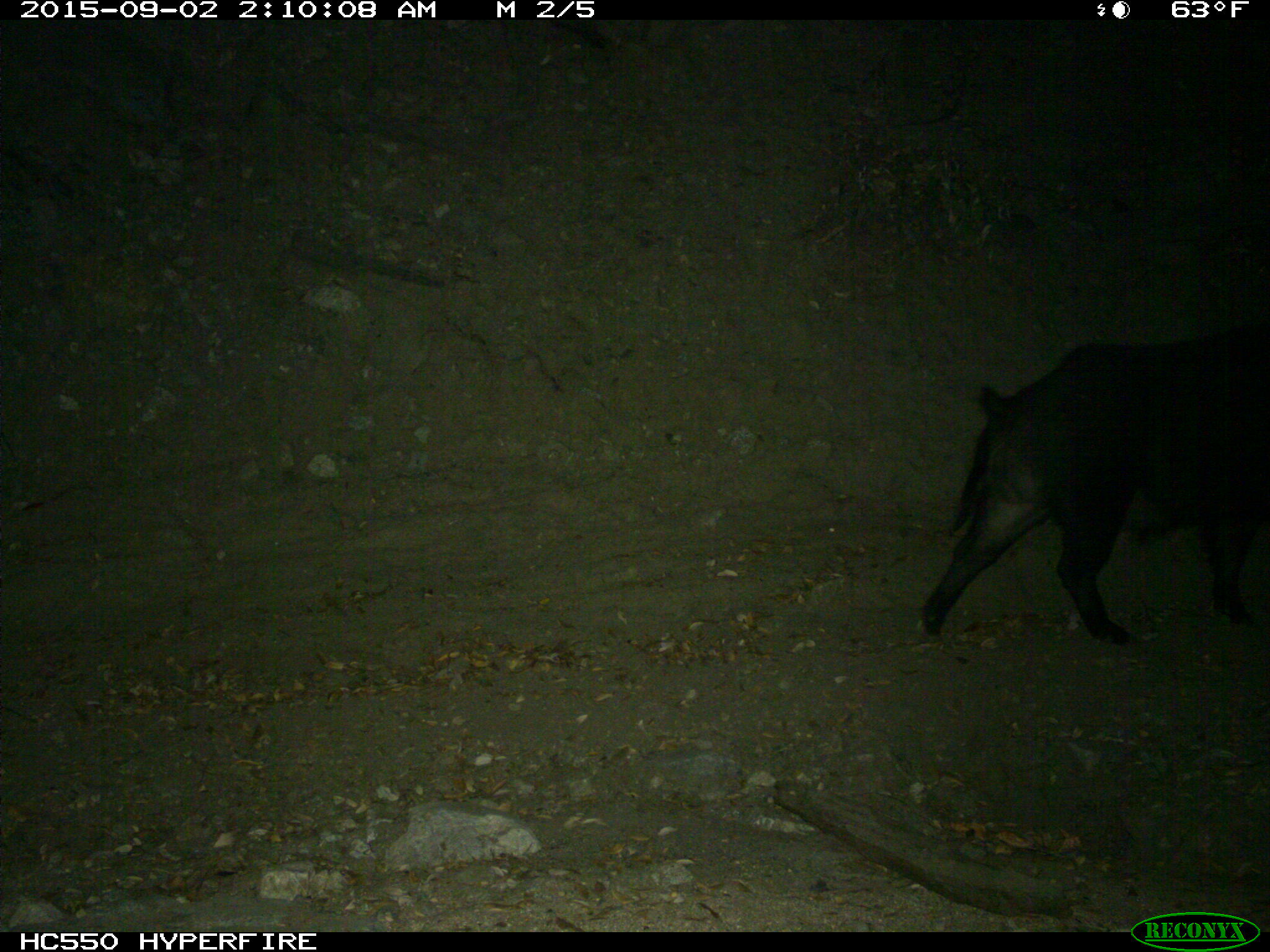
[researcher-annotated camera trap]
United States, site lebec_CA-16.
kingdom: Animalia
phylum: Chordata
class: Mammalia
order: Artiodactyla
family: Suidae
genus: Sus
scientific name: Sus scrofa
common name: wild boar